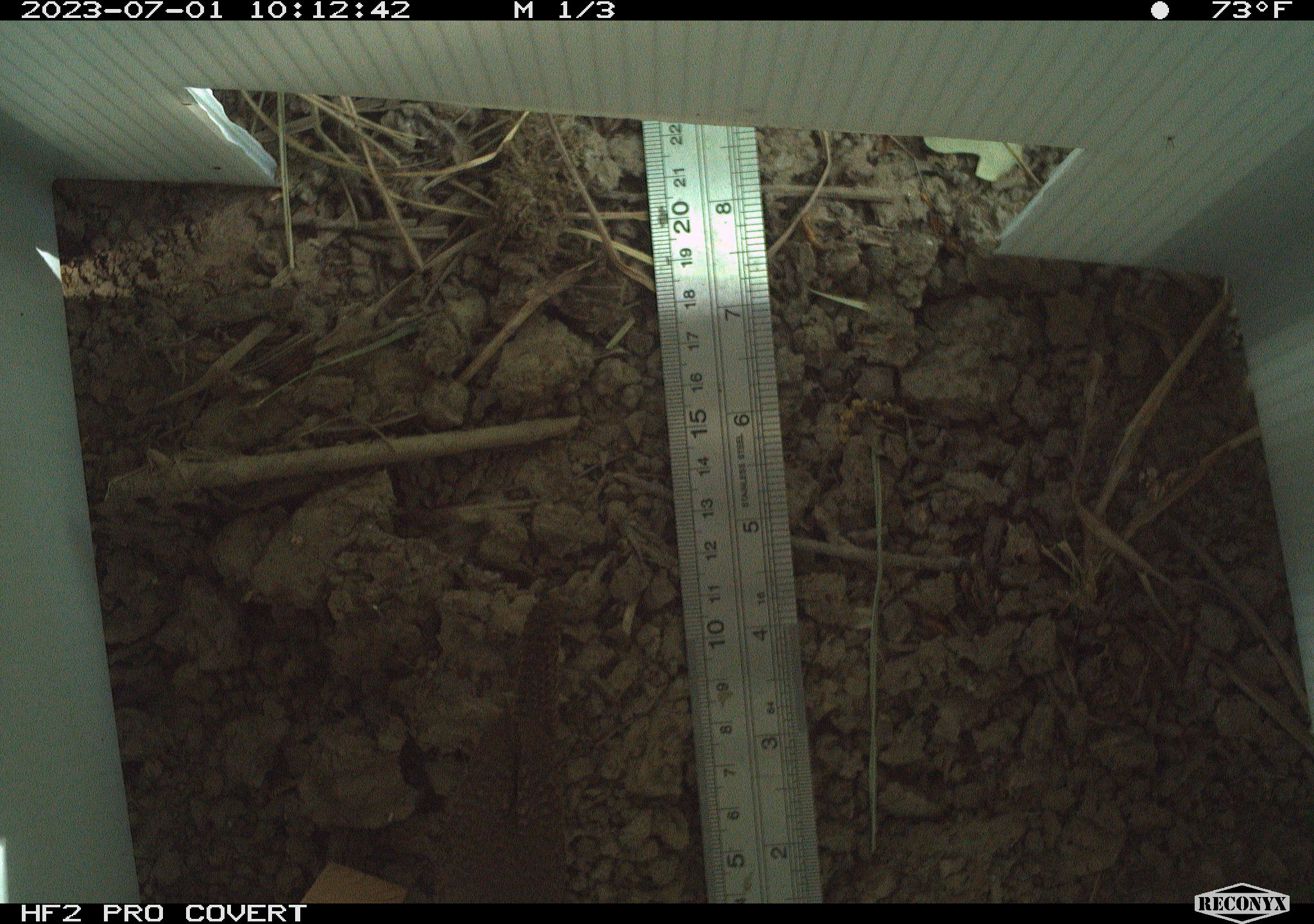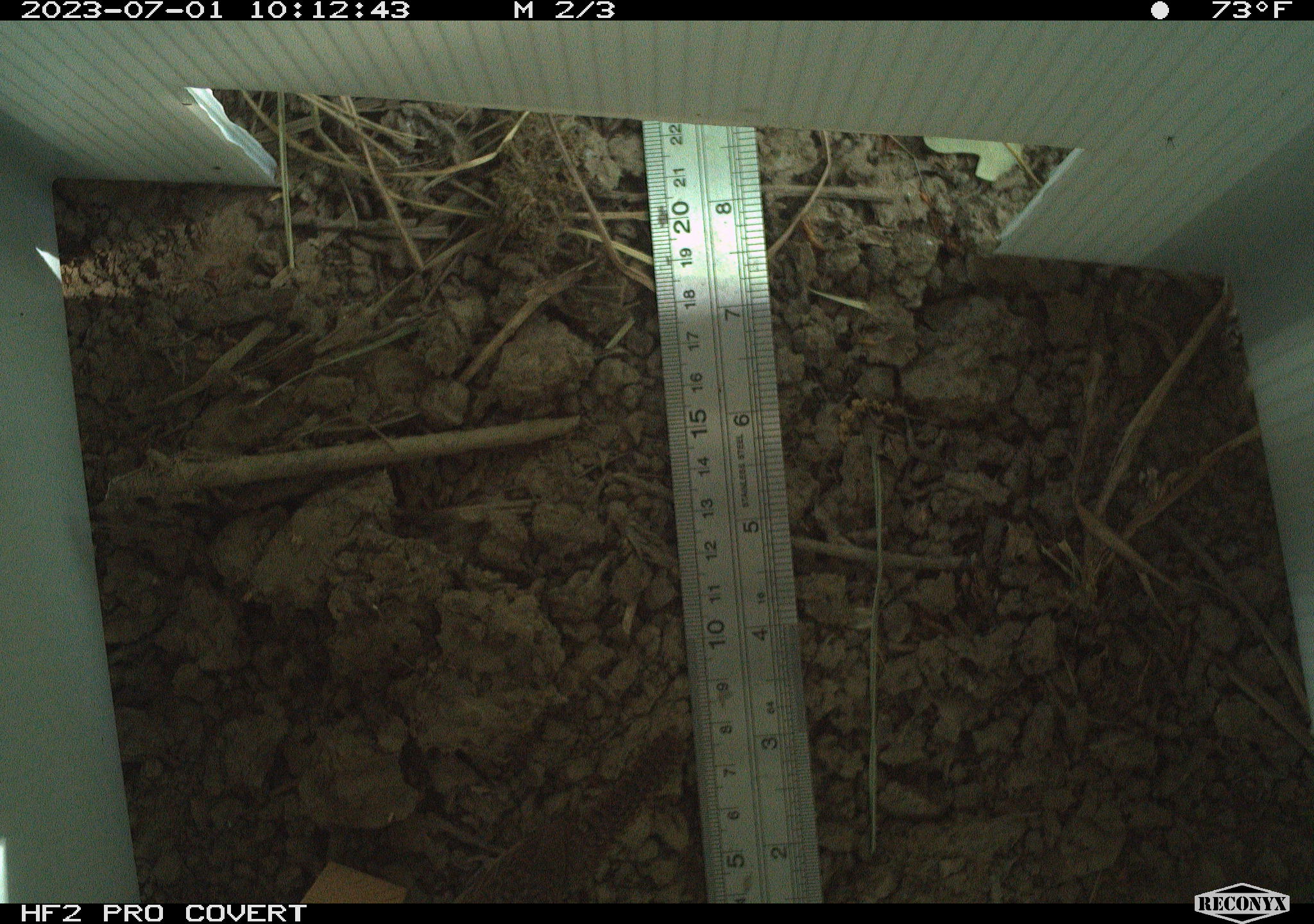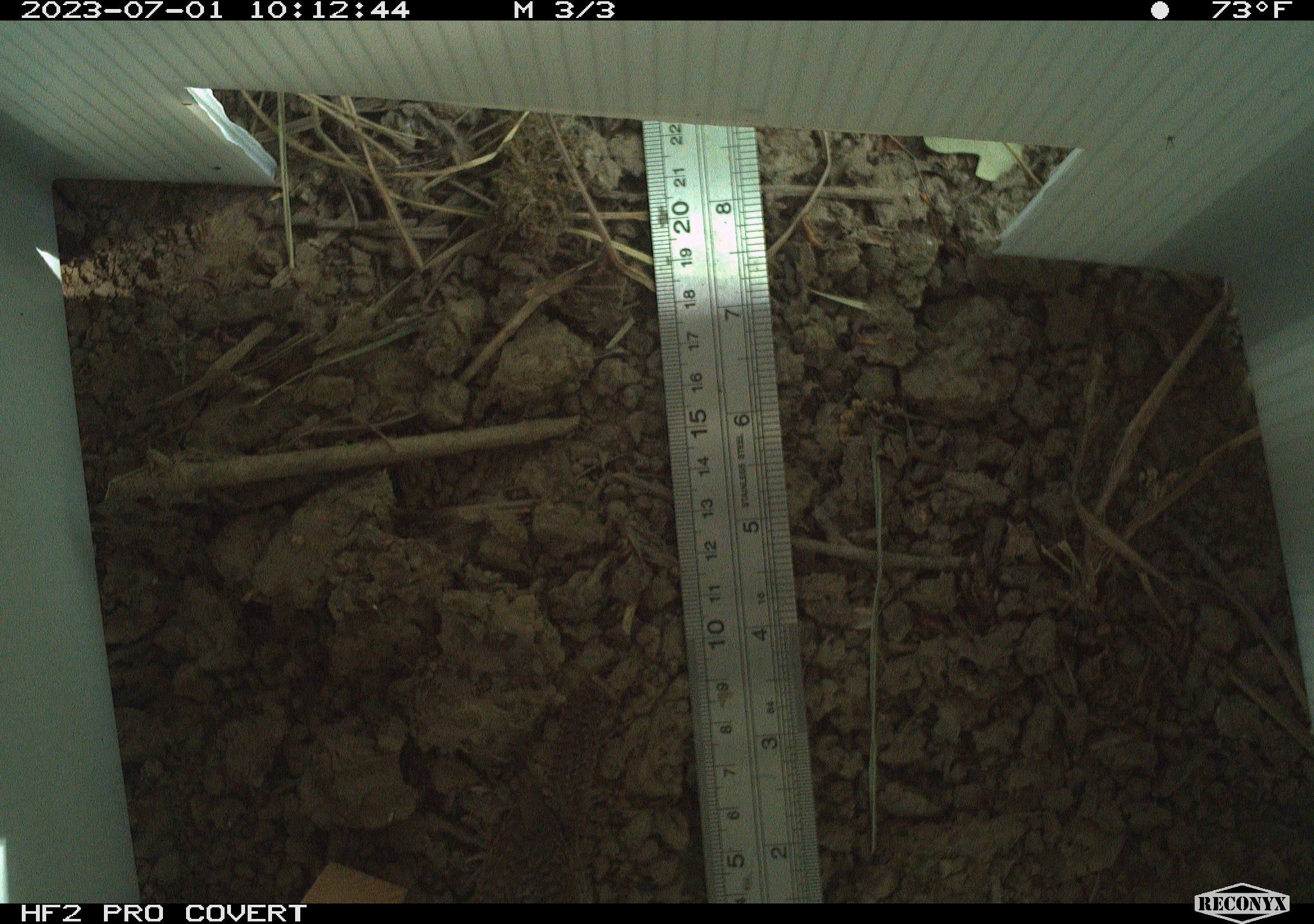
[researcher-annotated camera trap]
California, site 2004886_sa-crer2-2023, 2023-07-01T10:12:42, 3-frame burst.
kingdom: Animalia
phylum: Chordata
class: Aves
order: Passeriformes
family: Troglodytidae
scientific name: Troglodytidae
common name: wren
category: troglodytidae family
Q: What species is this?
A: Troglodytidae family (wren) (Troglodytidae).